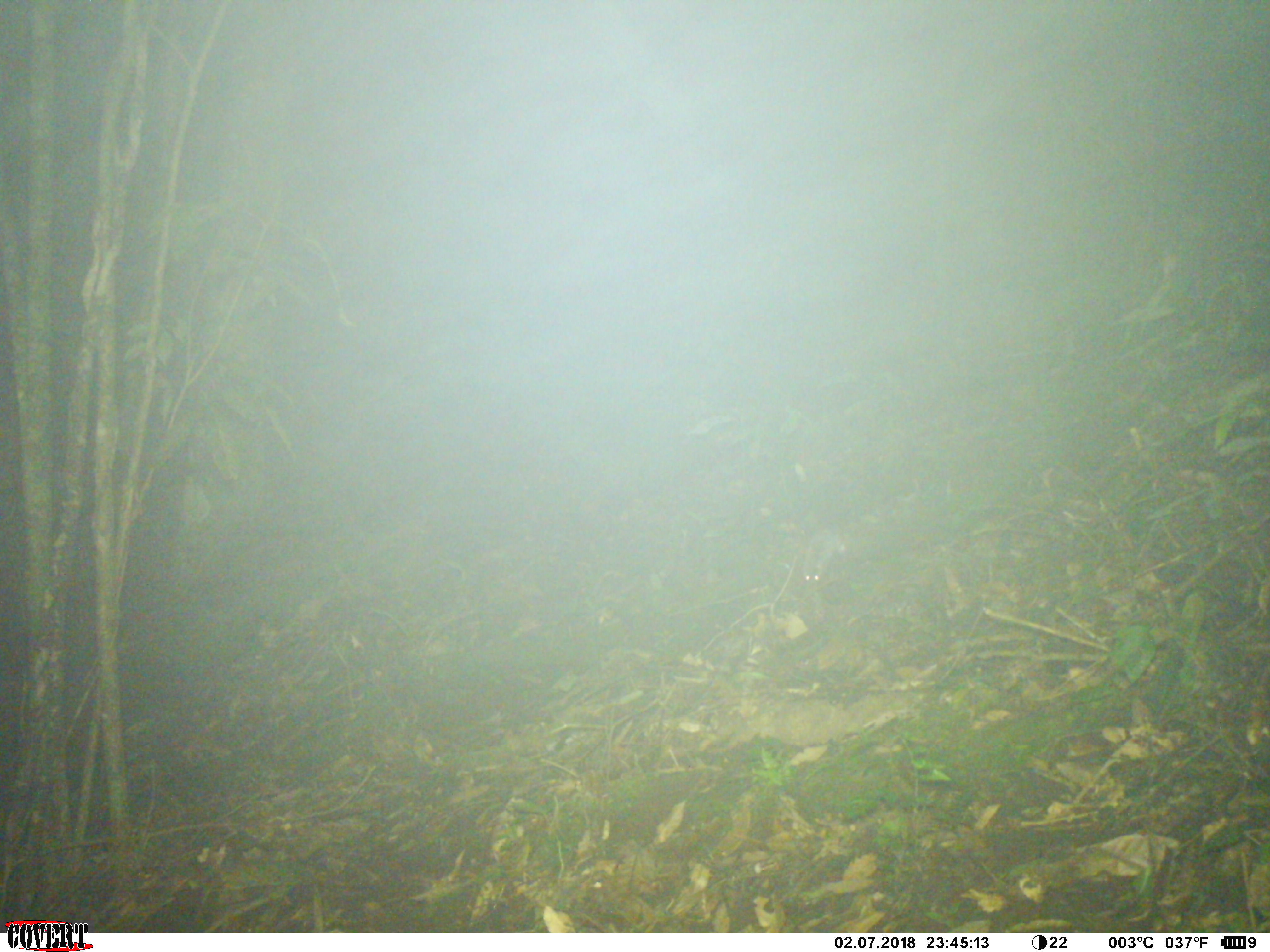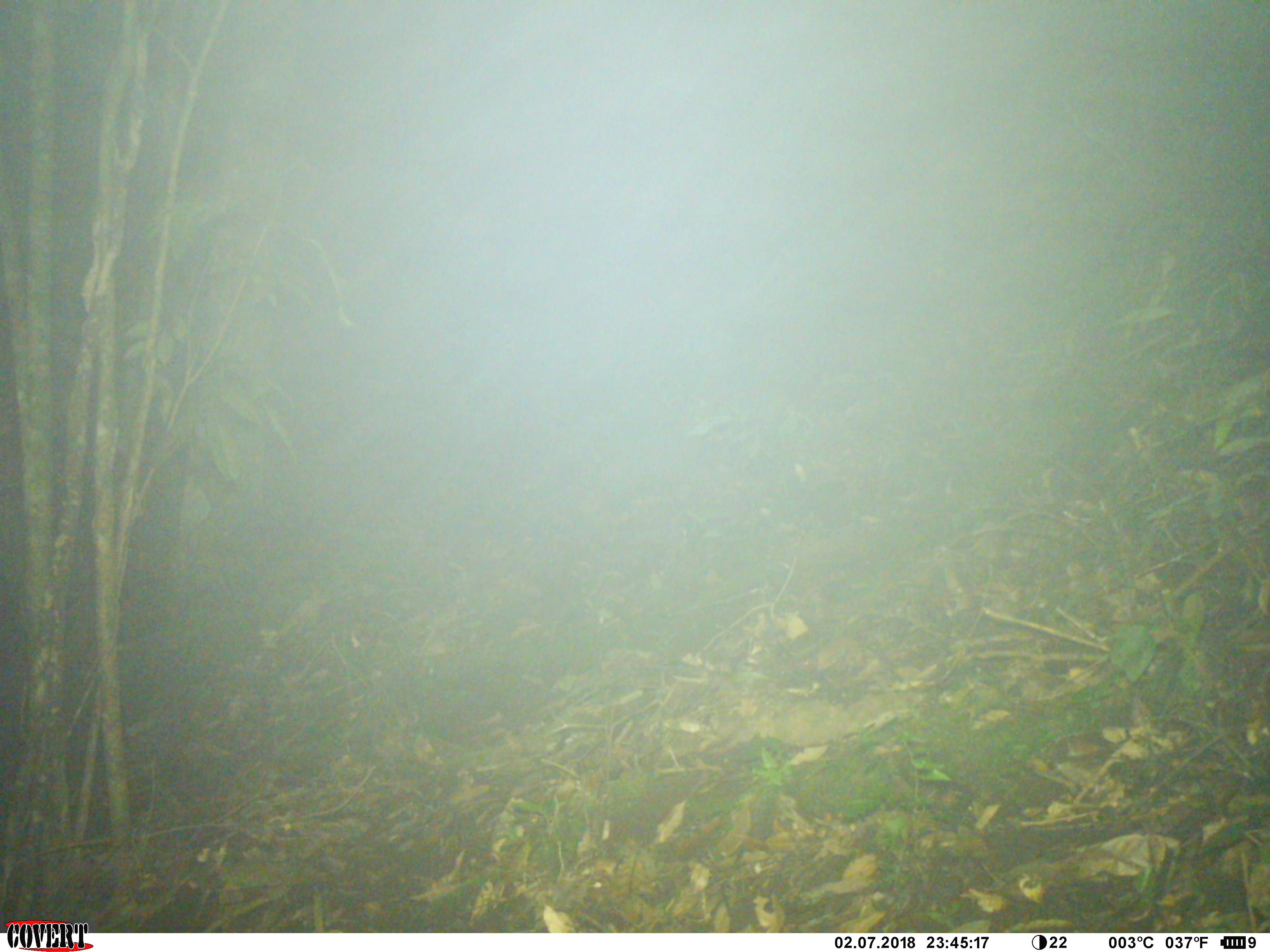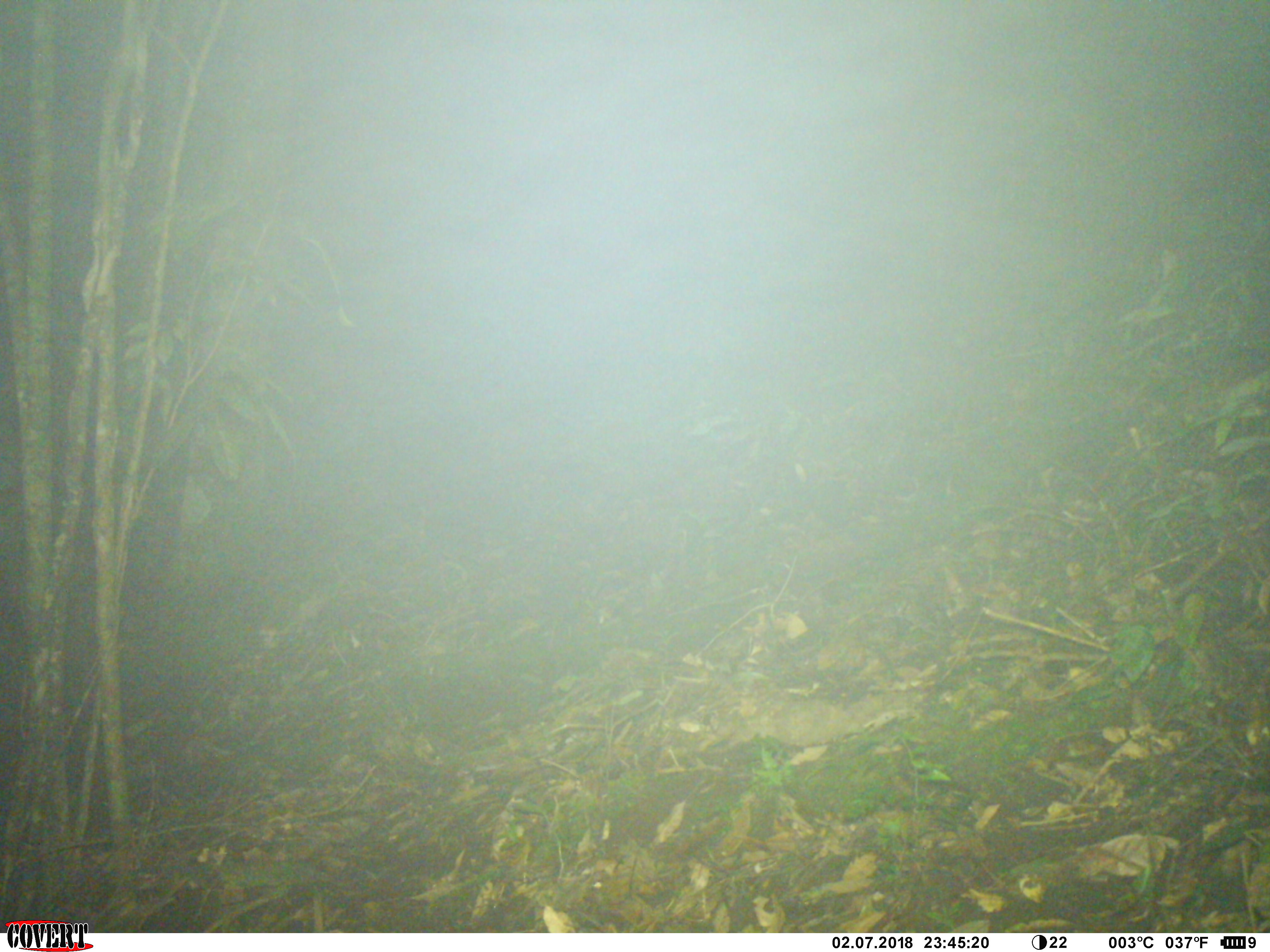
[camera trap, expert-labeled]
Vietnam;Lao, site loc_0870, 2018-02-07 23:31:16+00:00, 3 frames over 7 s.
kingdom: Animalia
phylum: Chordata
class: Mammalia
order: Rodentia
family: Muridae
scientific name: Muridae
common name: old-world mice and rats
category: unidentified murid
Unidentified murid (old-world mice and rats) (Muridae). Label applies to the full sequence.